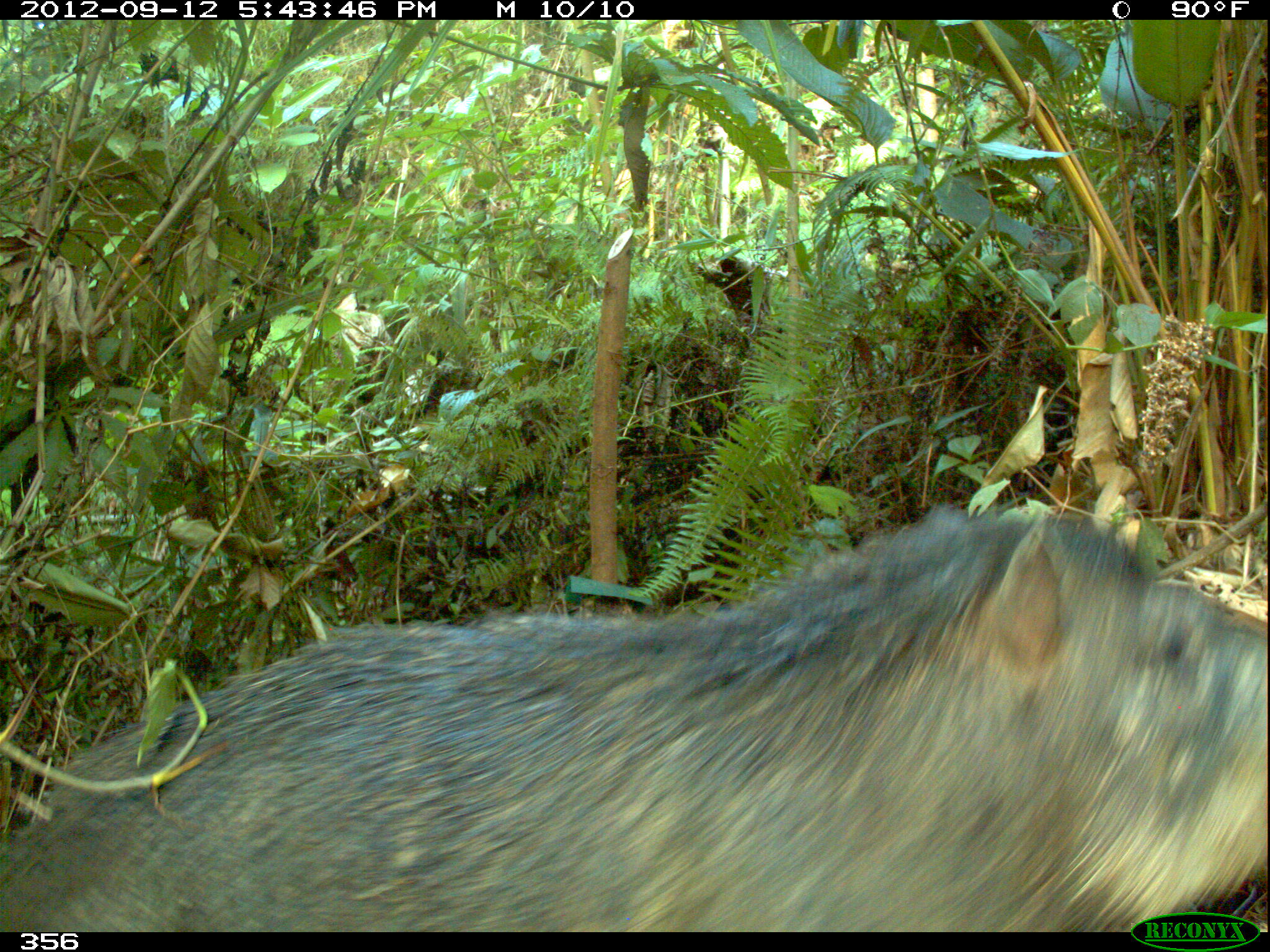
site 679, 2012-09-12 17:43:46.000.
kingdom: Animalia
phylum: Chordata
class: Mammalia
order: Artiodactyla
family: Tayassuidae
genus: Tayassu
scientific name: Tayassu pecari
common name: white-lipped peccary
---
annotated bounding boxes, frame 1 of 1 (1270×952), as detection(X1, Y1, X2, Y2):
tayassu pecari: detection(2, 502, 1270, 930)